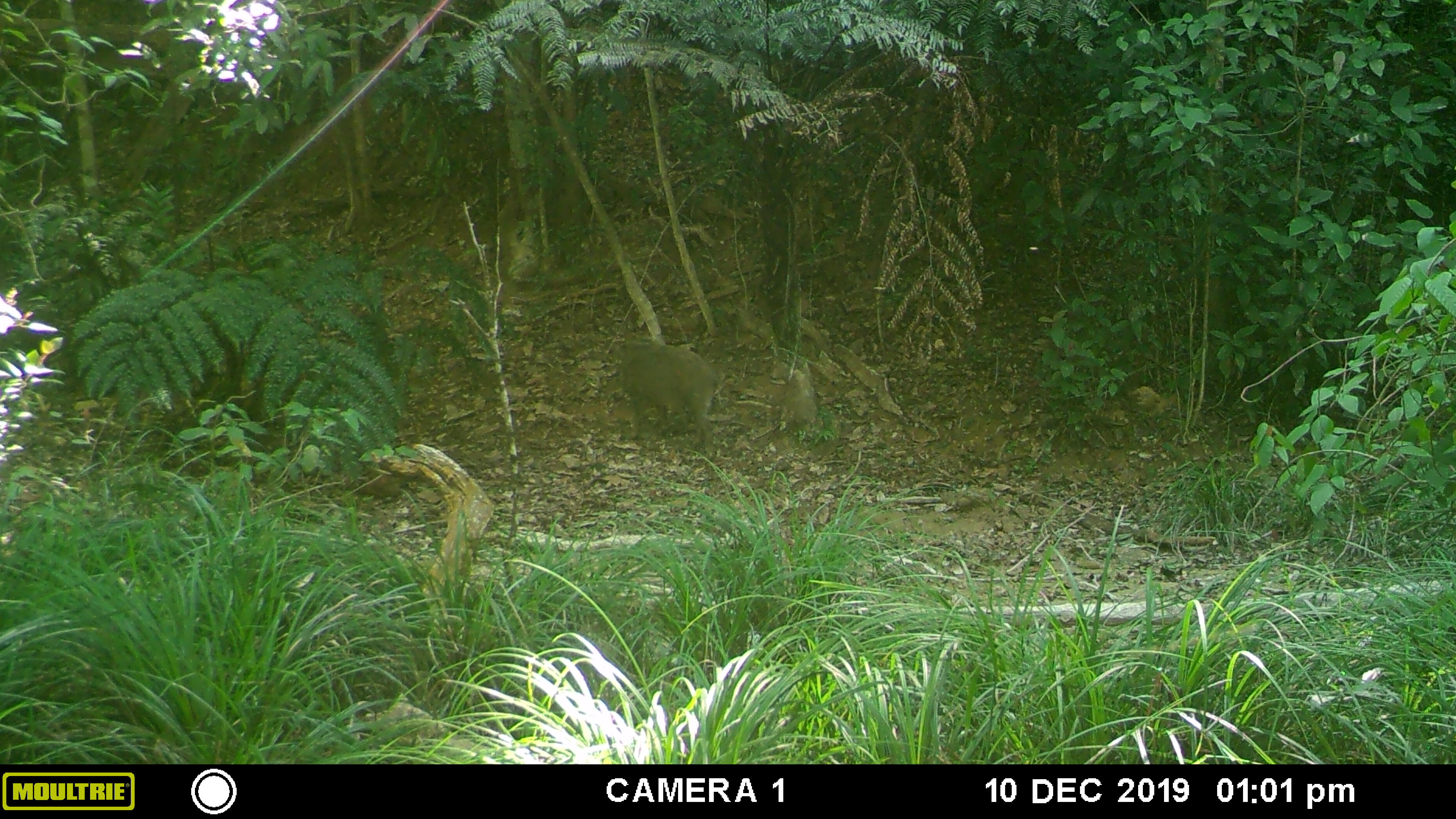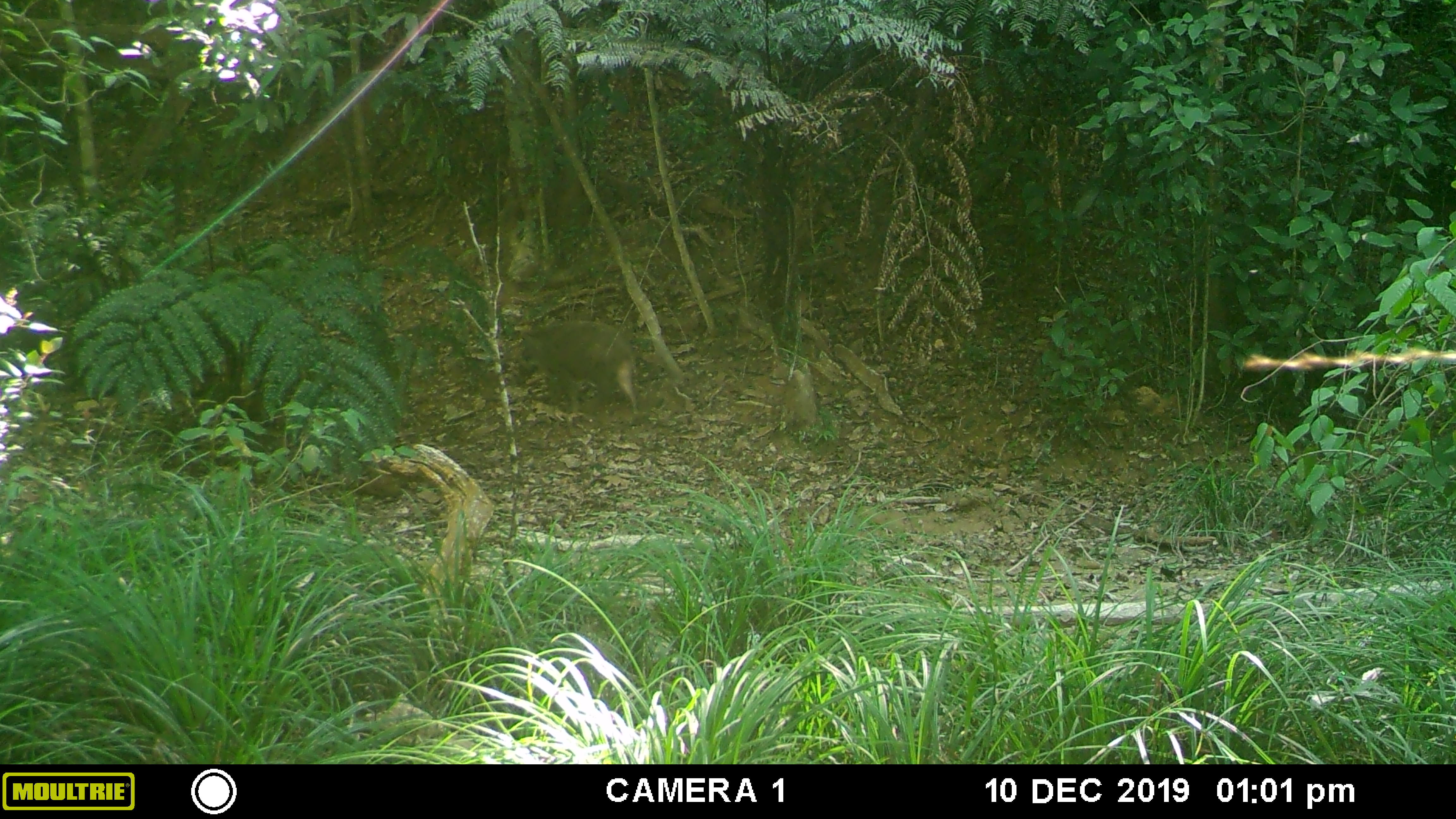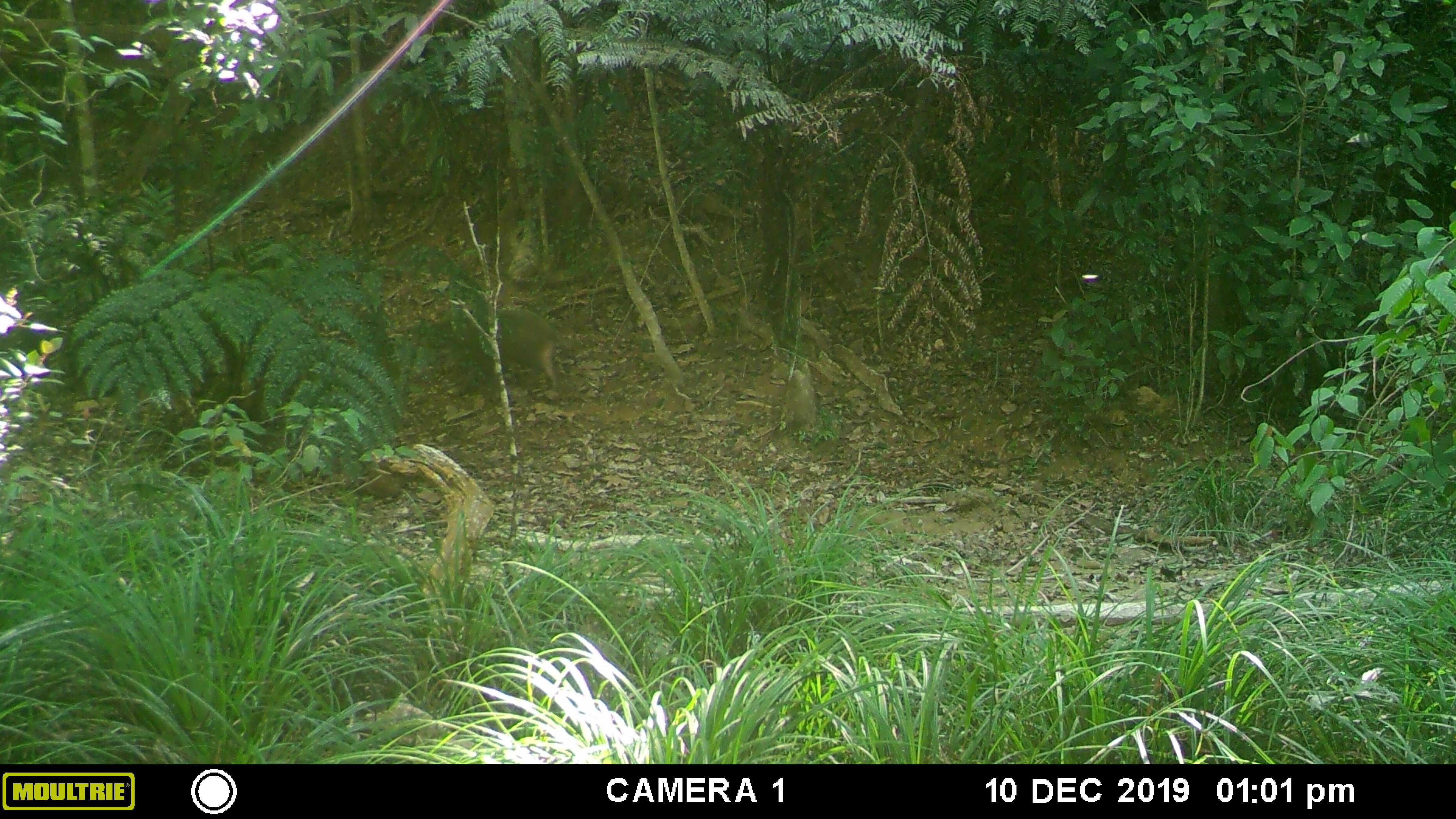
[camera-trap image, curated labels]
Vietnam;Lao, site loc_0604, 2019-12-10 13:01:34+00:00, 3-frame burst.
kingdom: Animalia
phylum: Chordata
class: Mammalia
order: Artiodactyla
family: Suidae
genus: Sus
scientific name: Sus scrofa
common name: eurasian wild pig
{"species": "eurasian wild pig (Sus scrofa)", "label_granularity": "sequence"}